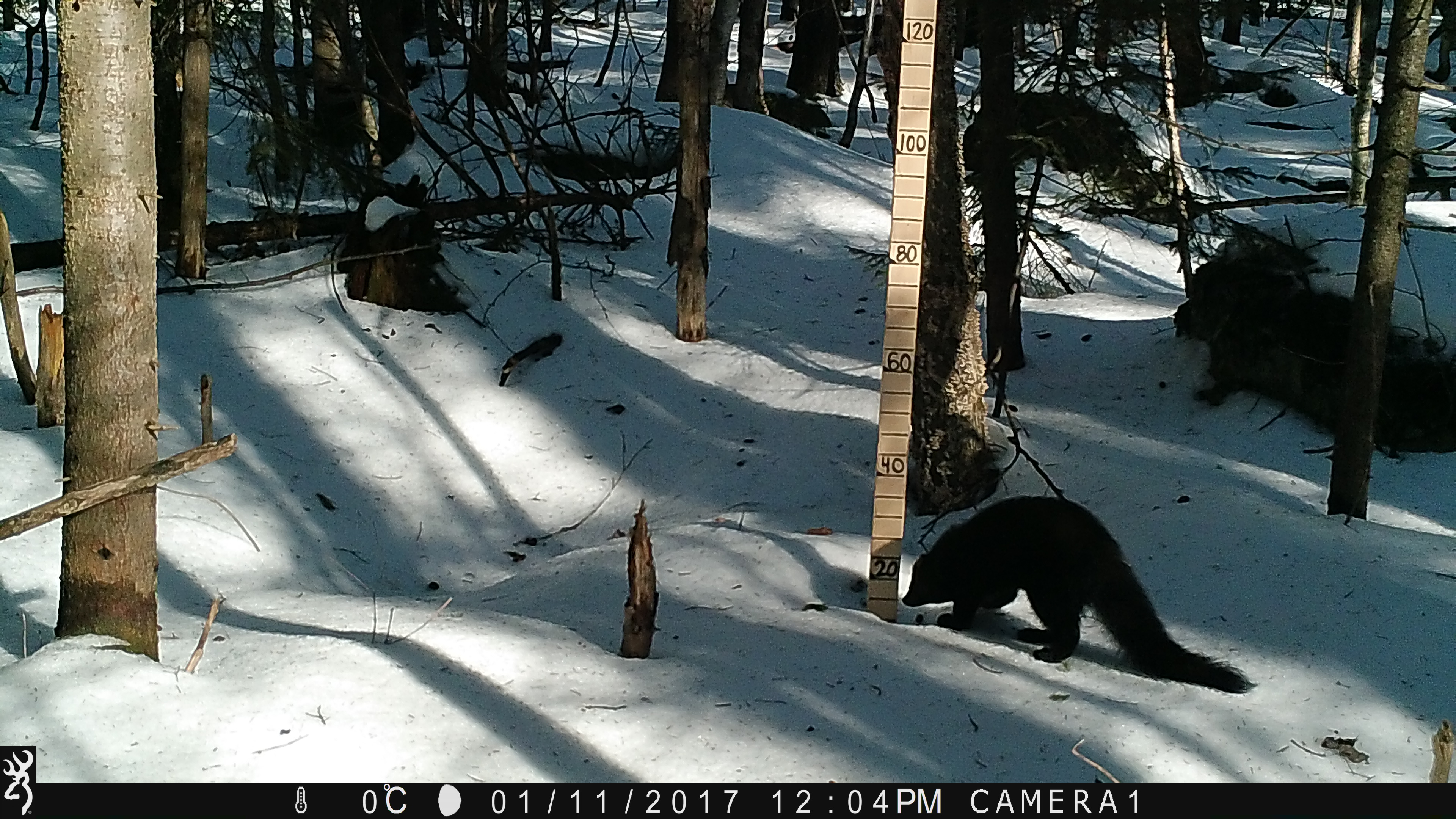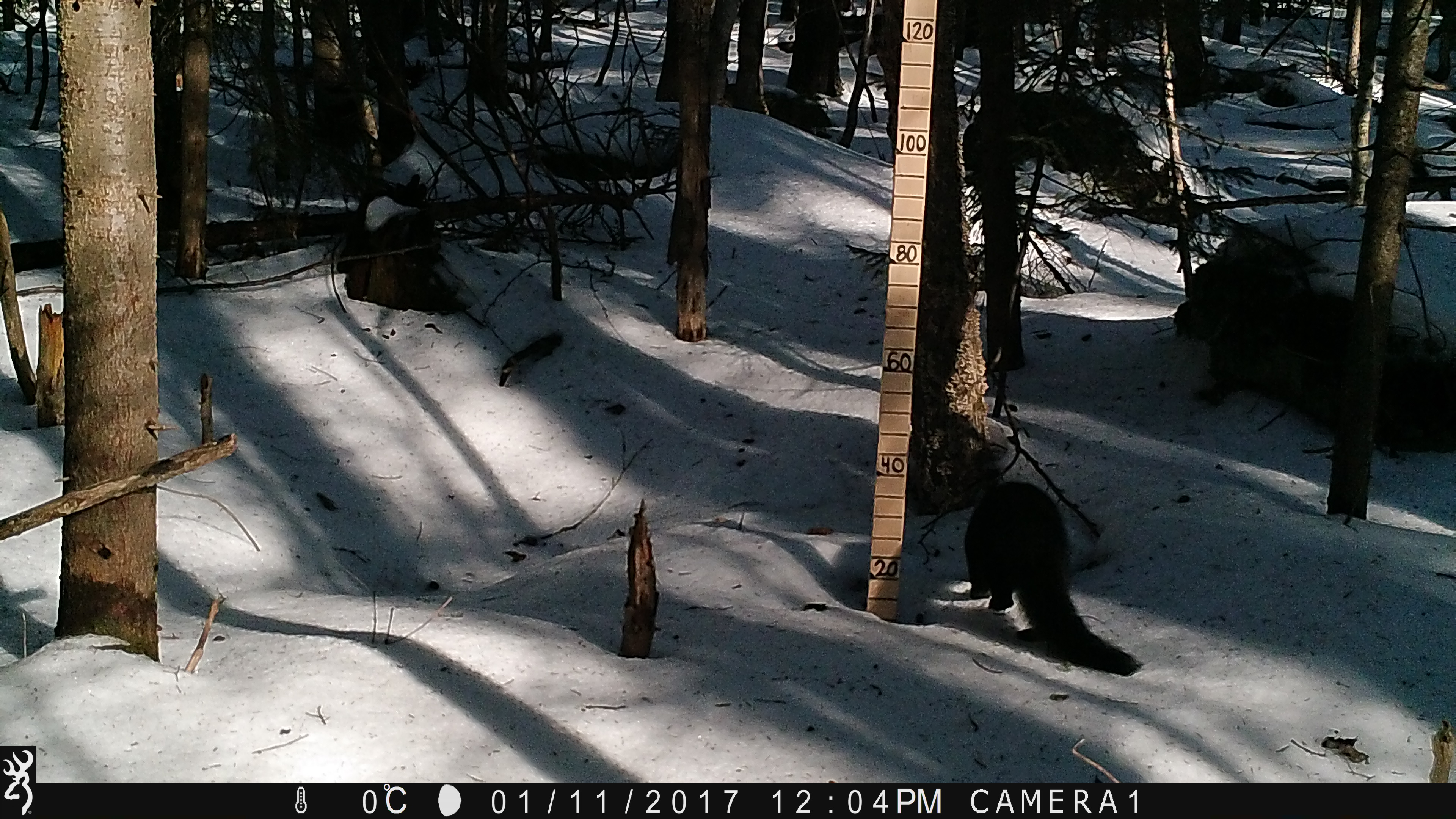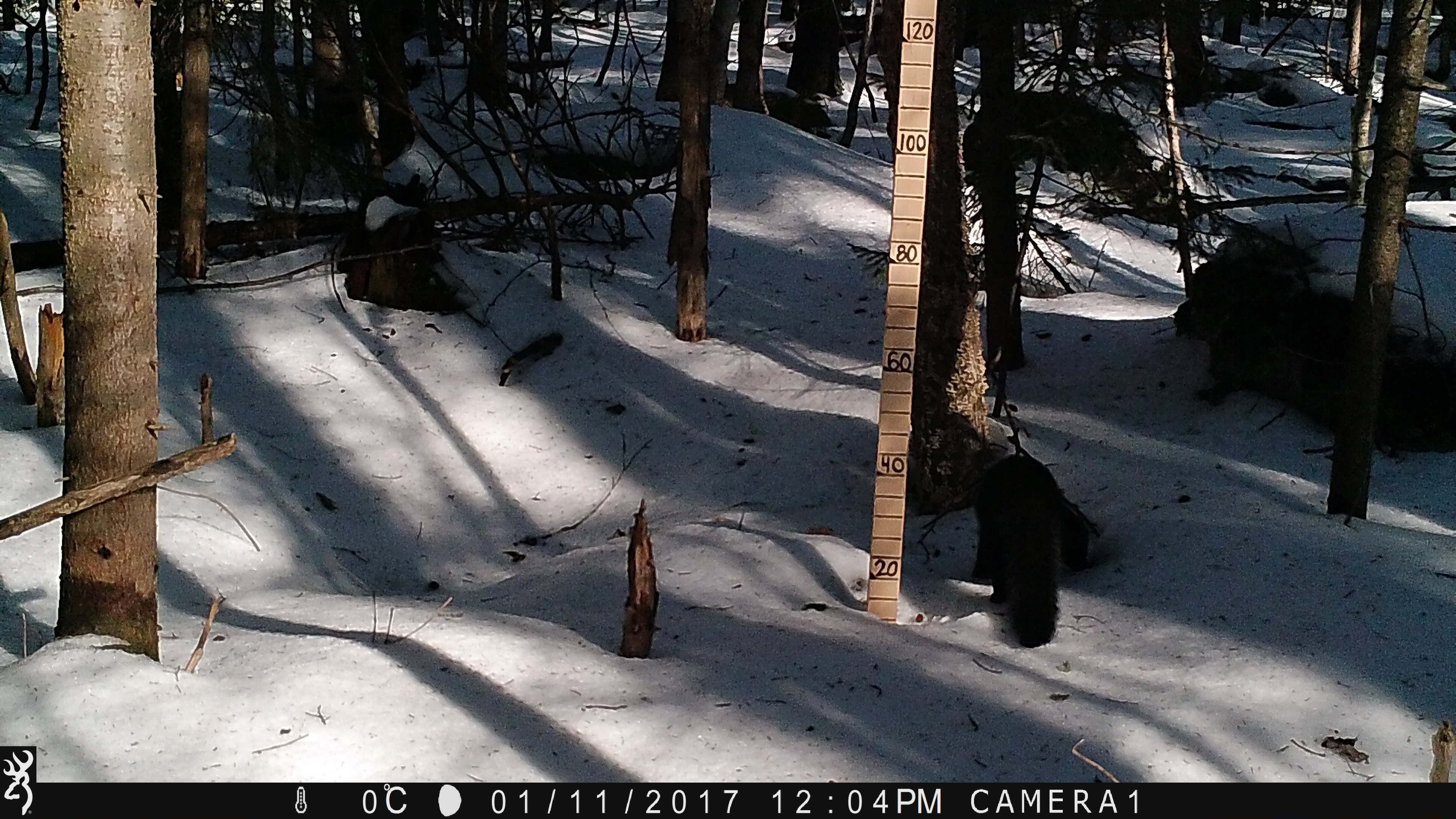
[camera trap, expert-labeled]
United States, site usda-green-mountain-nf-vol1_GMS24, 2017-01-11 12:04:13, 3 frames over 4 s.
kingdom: Animalia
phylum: Chordata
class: Mammalia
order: Carnivora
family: Mustelidae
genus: Pekania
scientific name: Pekania pennanti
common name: fisher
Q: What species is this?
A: Fisher (Pekania pennanti).